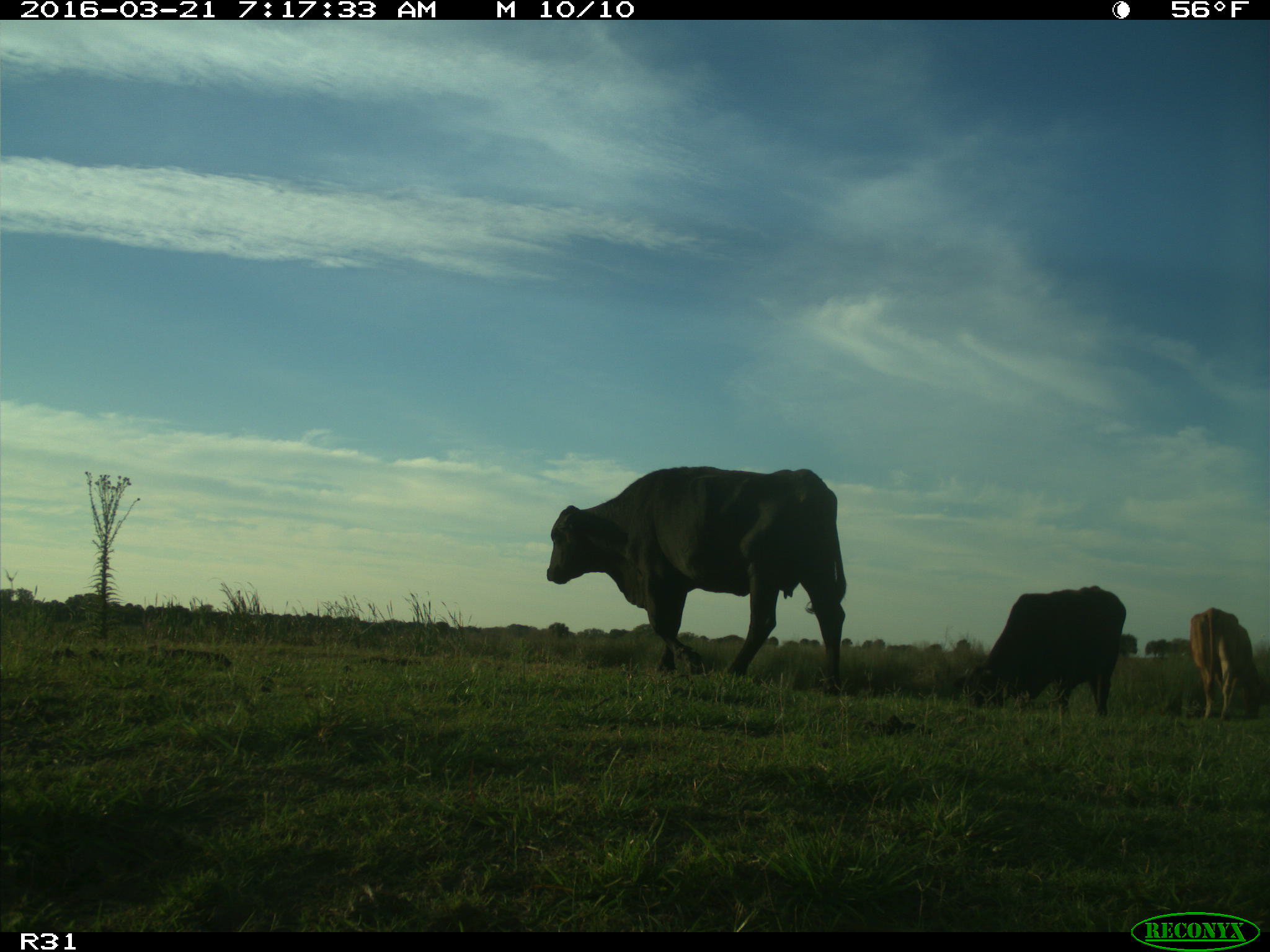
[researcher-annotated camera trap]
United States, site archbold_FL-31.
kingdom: Animalia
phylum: Chordata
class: Mammalia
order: Artiodactyla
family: Bovidae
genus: Bos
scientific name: Bos taurus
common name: domestic cow